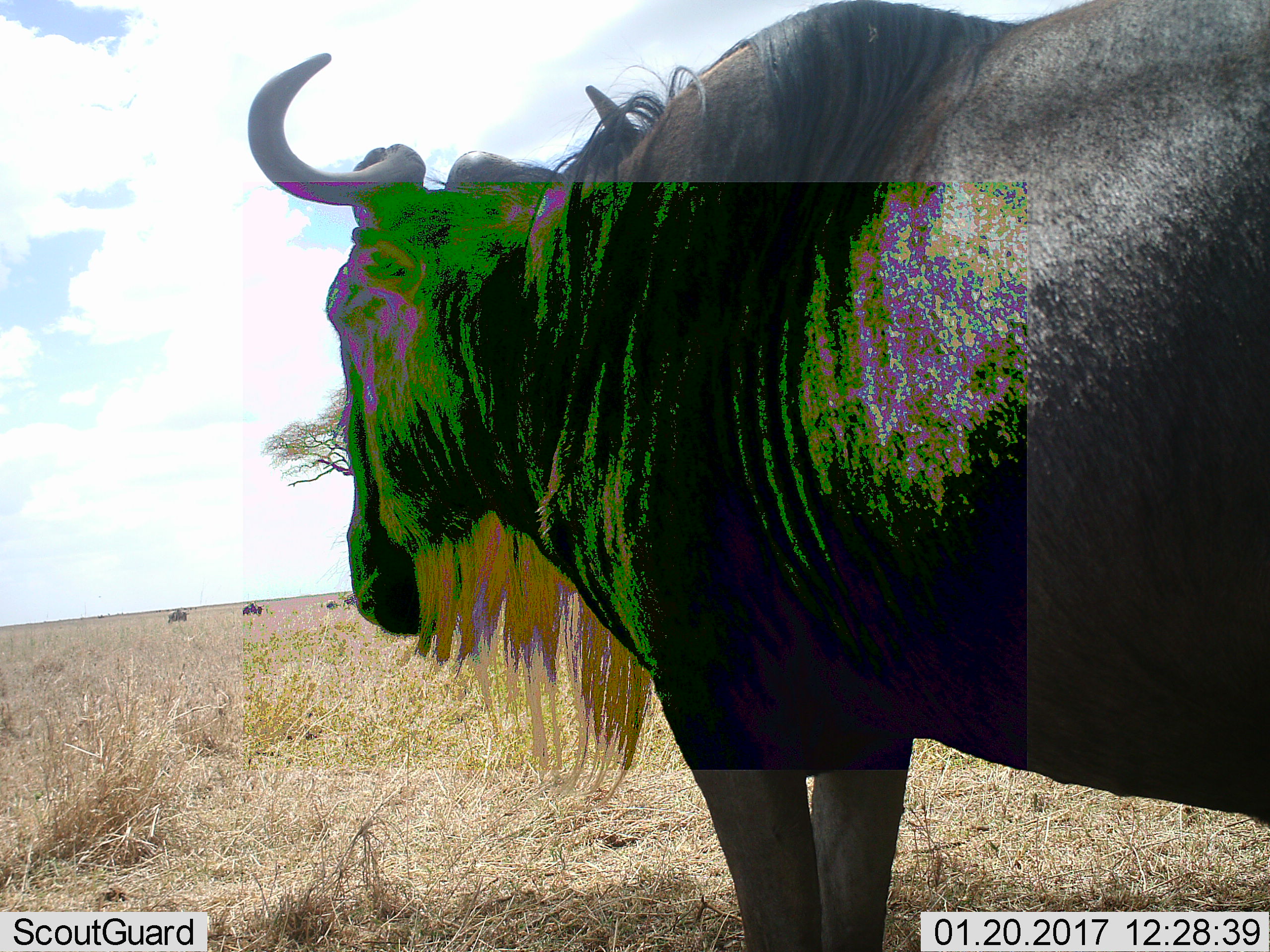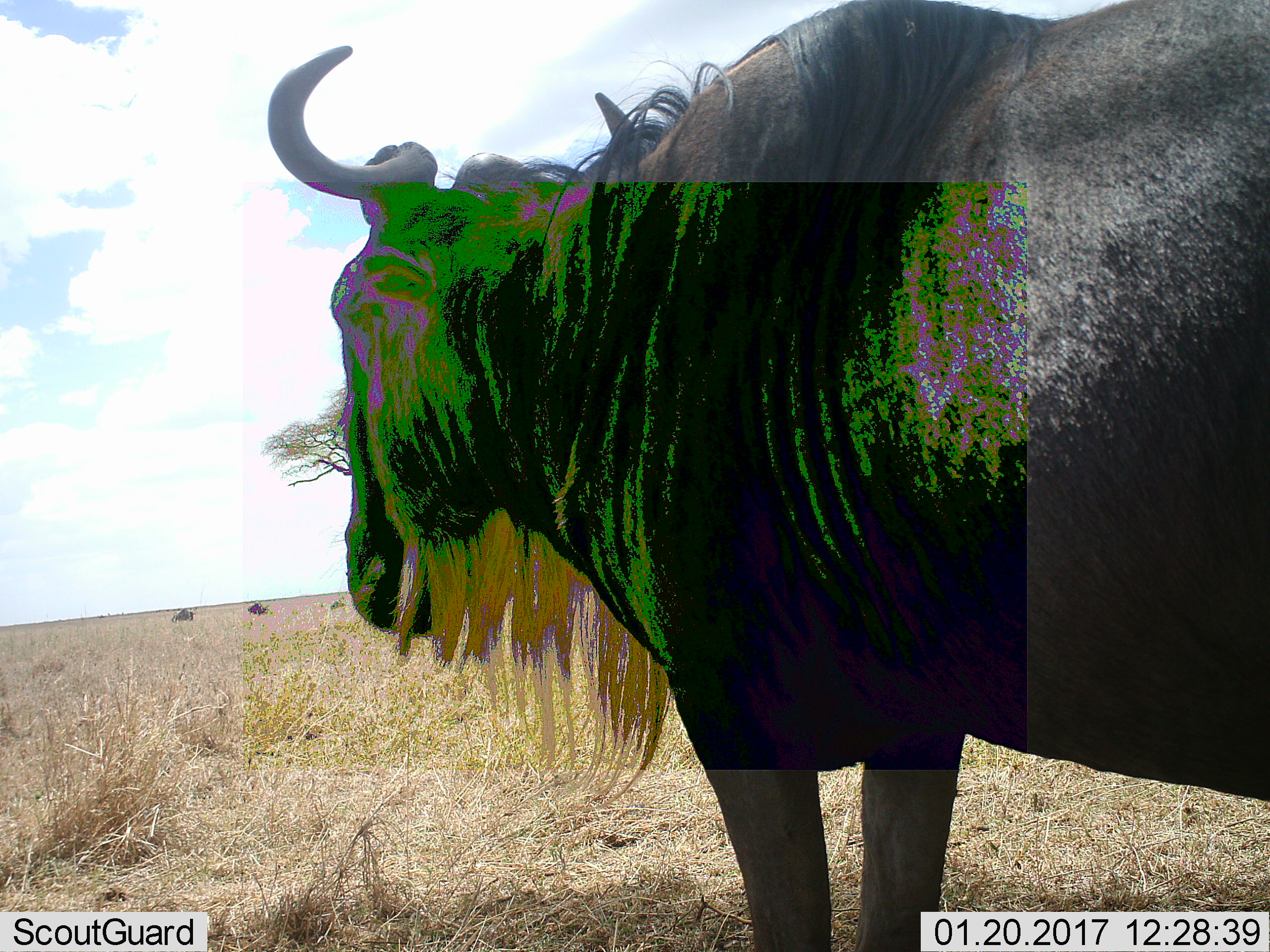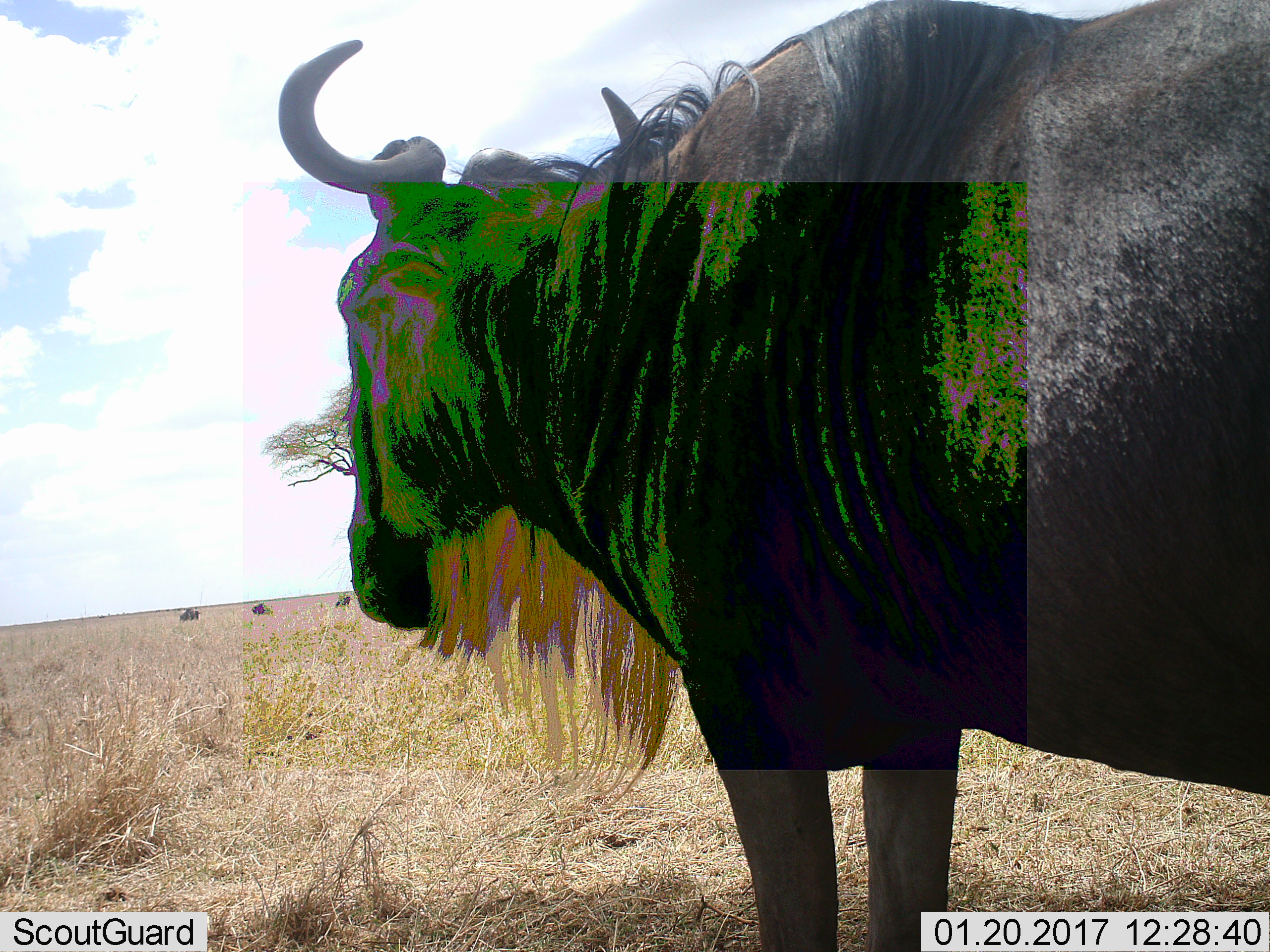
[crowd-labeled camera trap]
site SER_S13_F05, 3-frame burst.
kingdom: Animalia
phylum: Chordata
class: Mammalia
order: Artiodactyla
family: Bovidae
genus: Connochaetes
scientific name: Connochaetes taurinus taurinus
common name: blue wildebeest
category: wildebeestblue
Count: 4.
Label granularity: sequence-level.